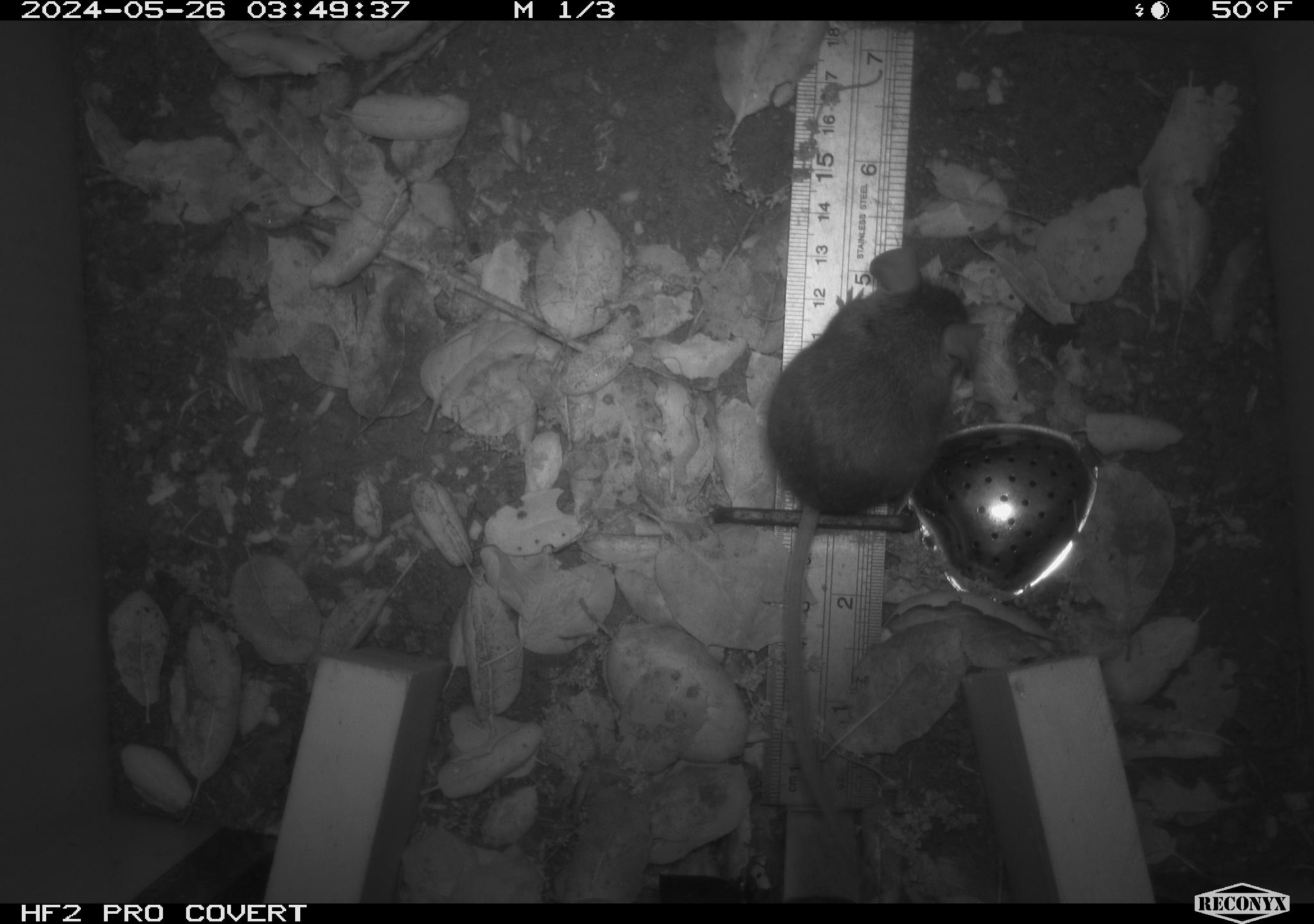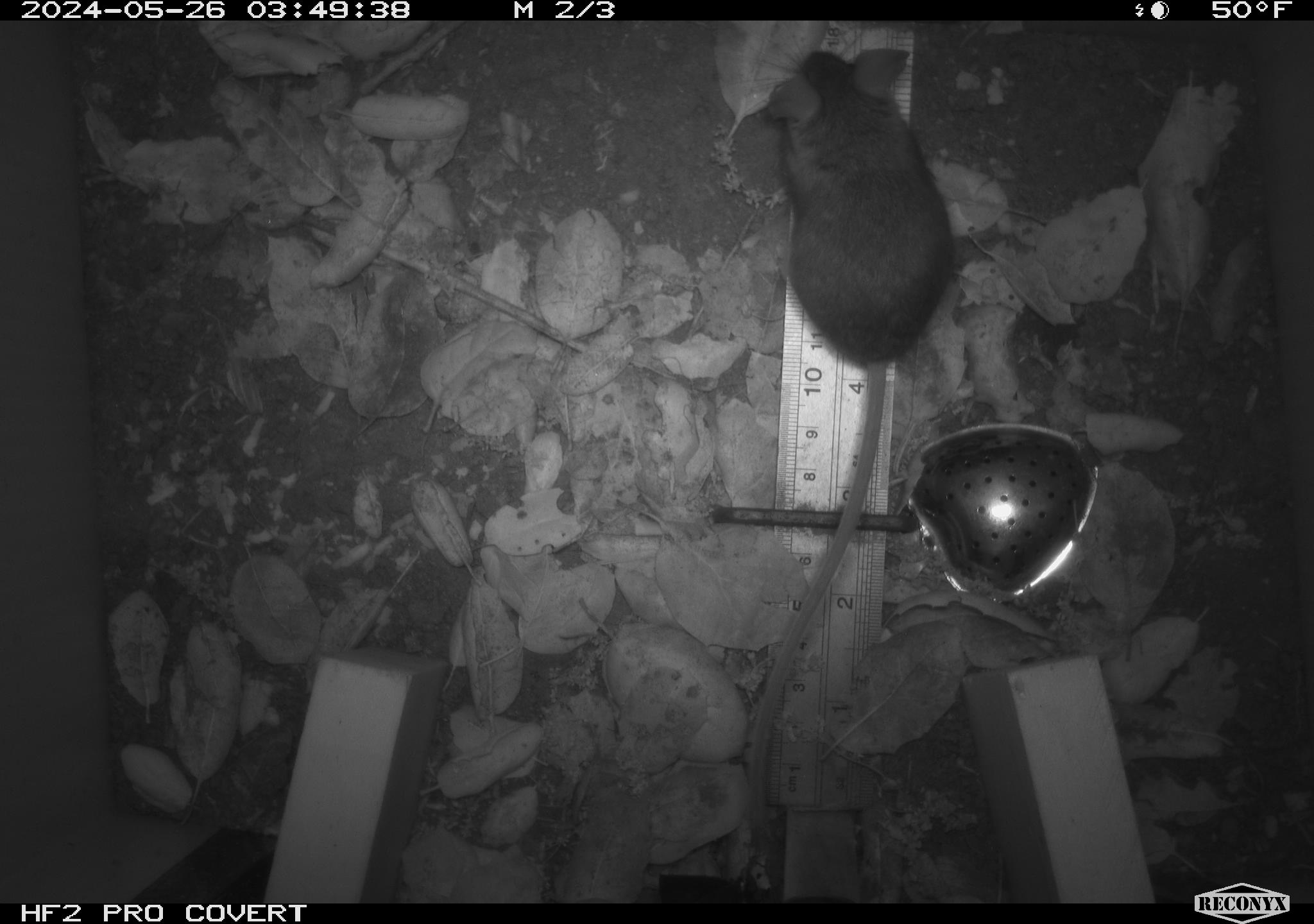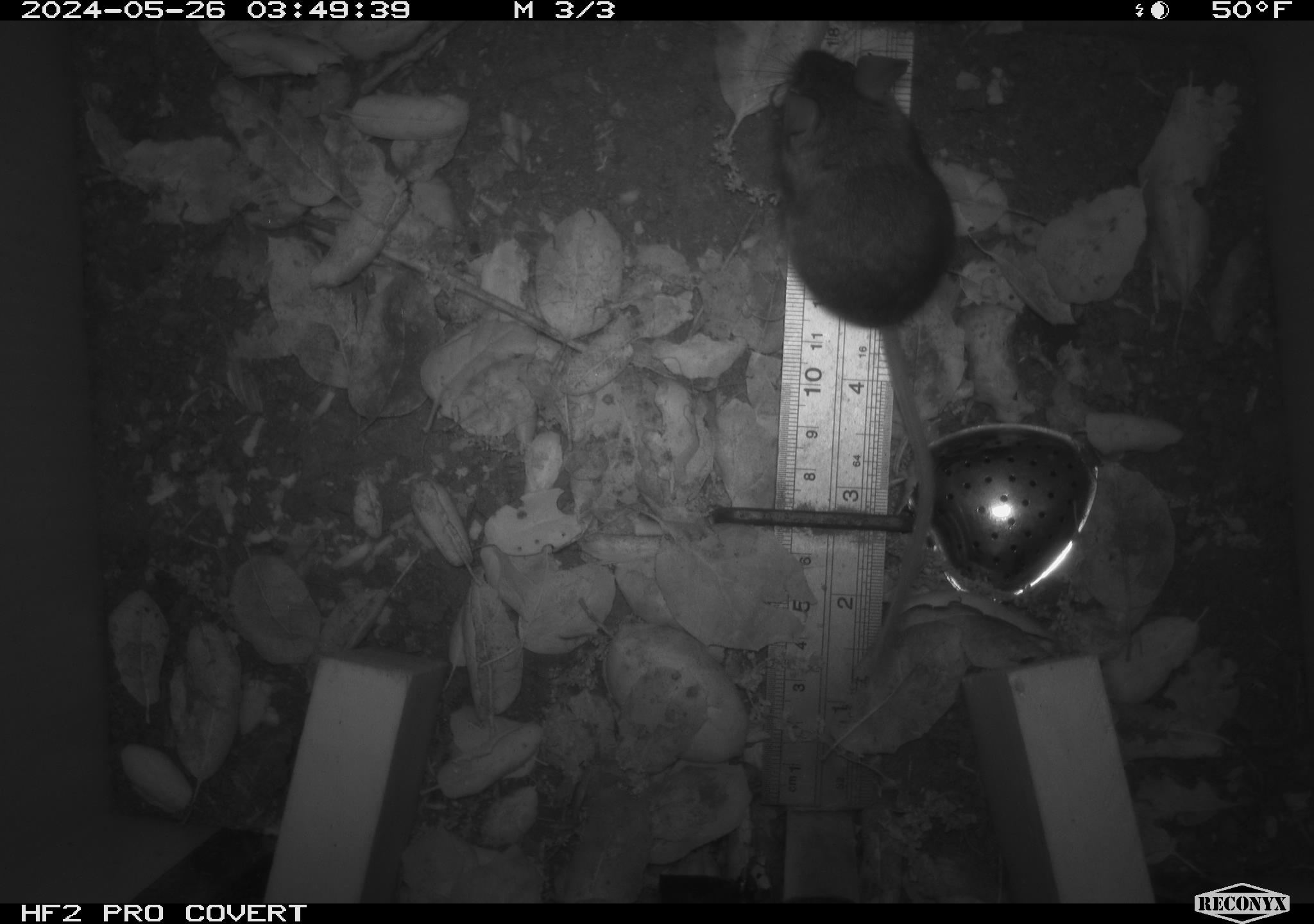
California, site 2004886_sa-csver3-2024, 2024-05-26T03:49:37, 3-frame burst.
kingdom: Animalia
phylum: Chordata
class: Mammalia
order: Rodentia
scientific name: Rodentia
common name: rodent